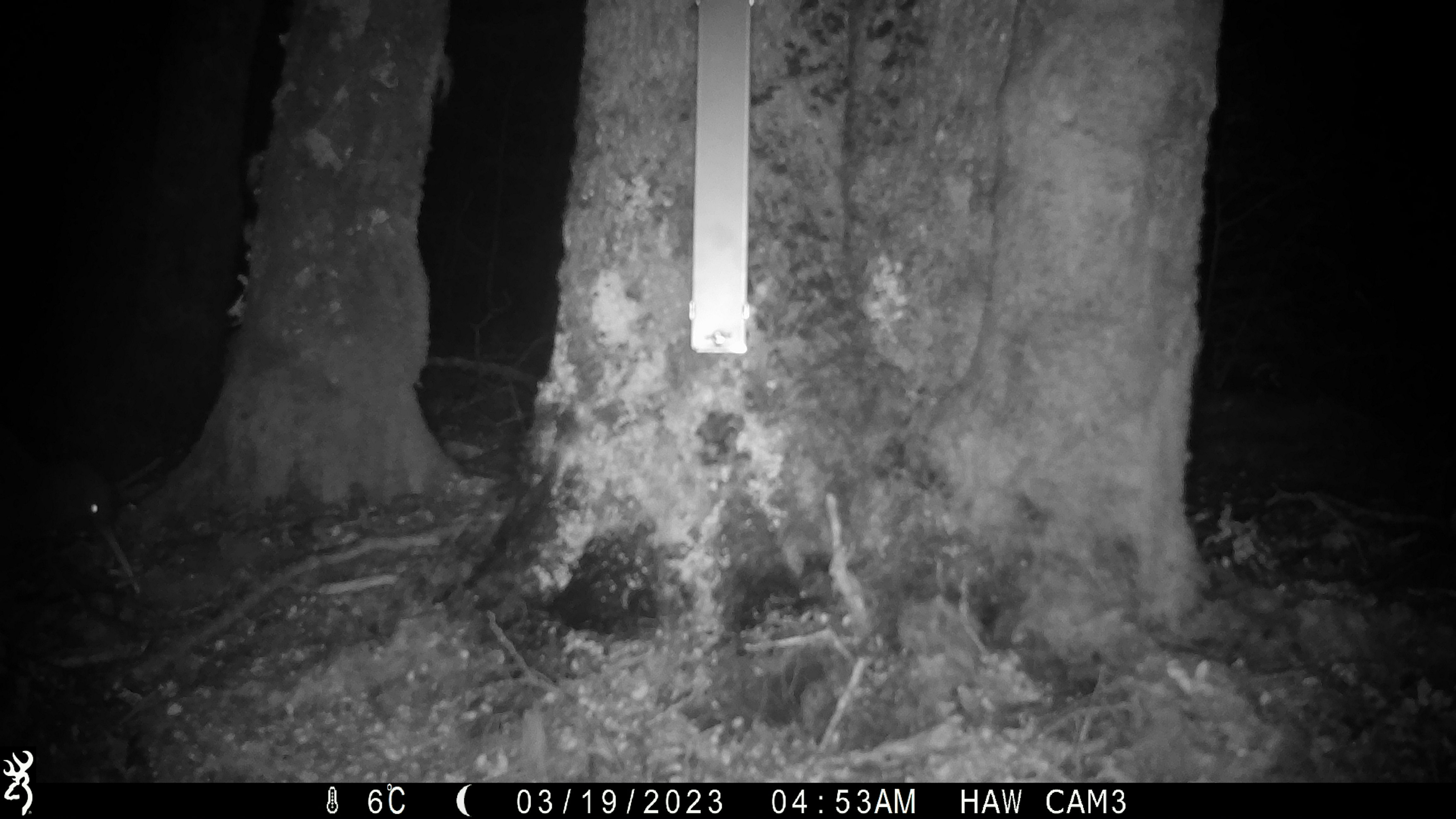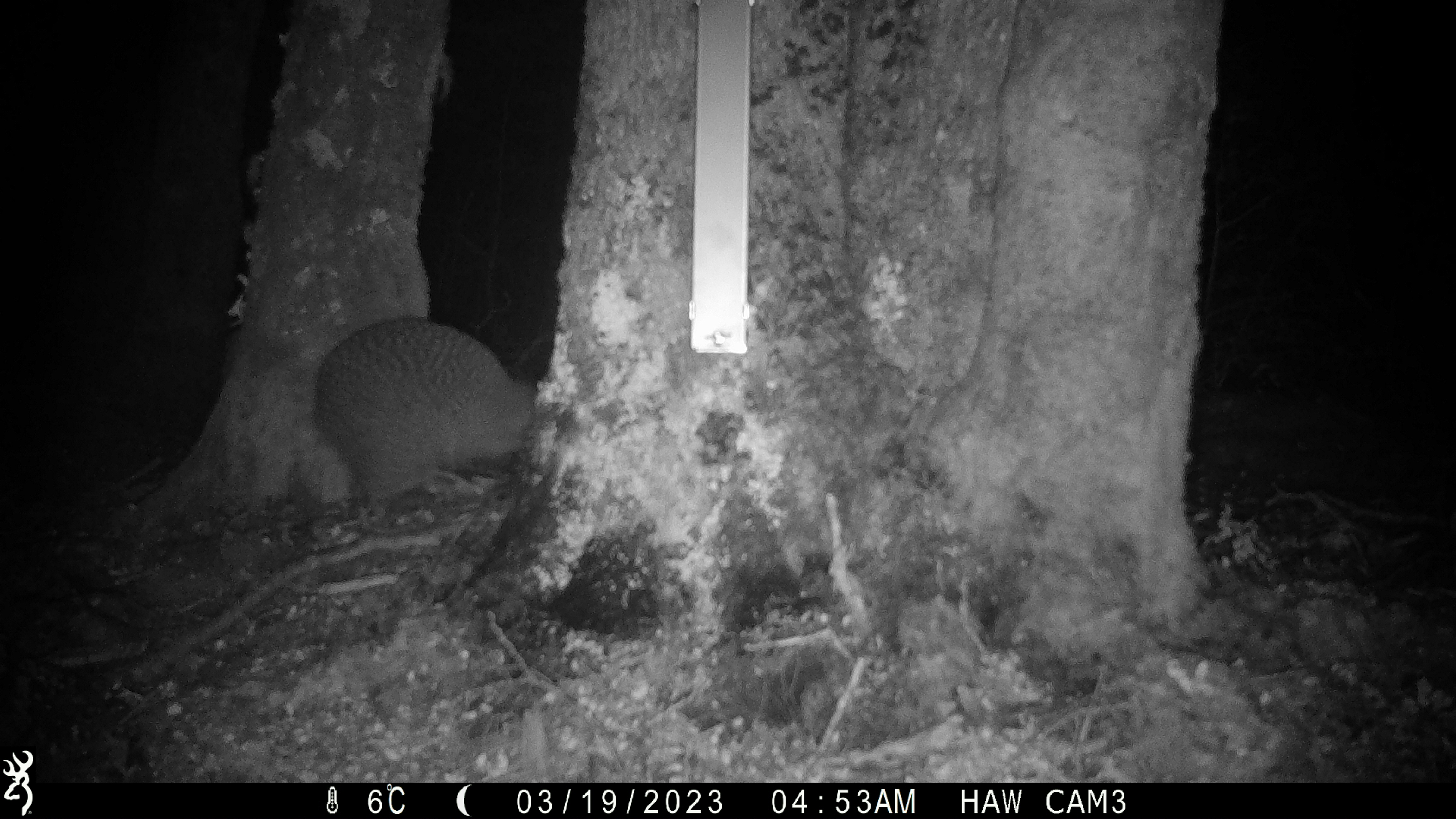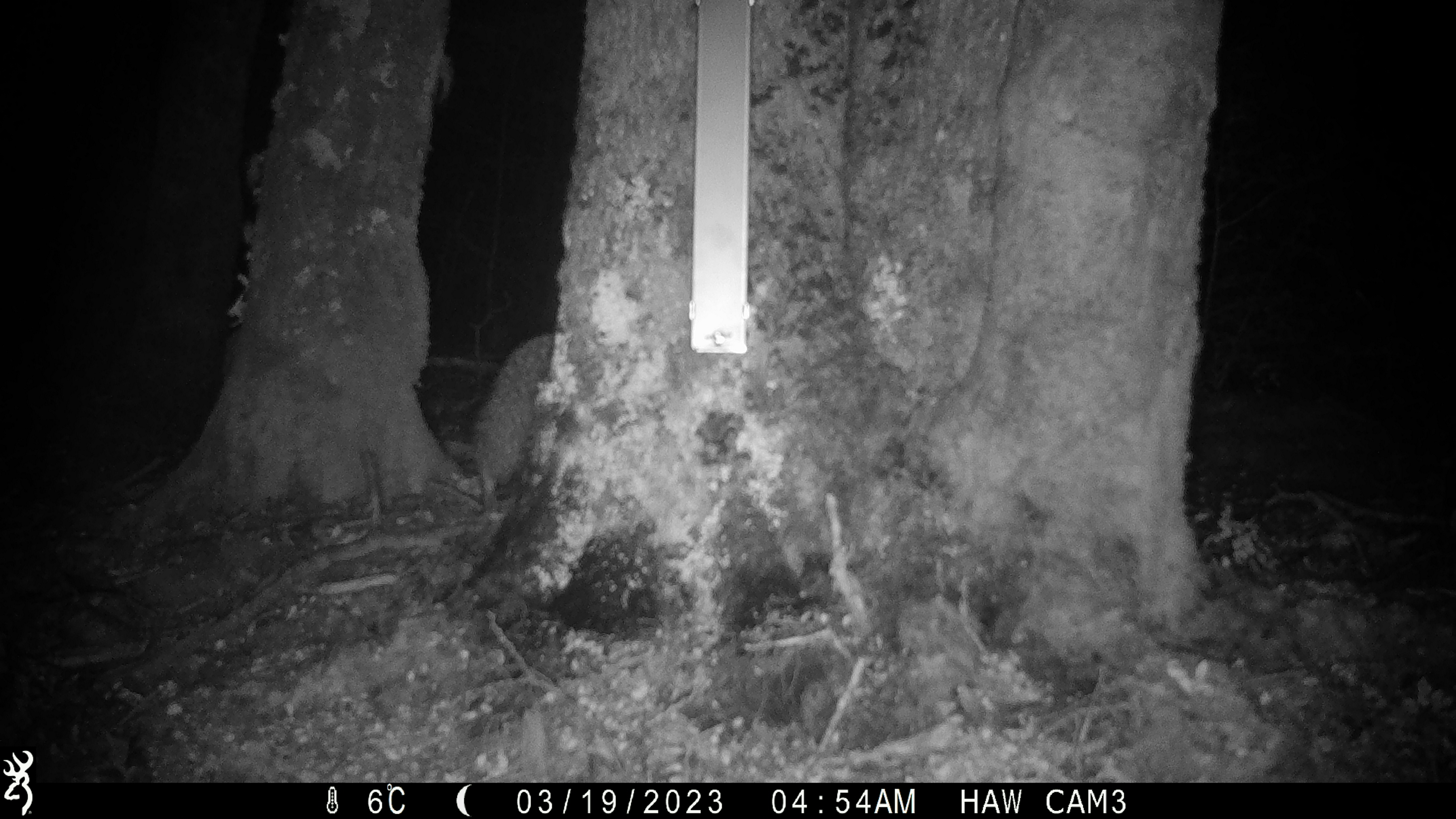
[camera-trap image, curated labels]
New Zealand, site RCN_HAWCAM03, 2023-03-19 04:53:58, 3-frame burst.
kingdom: Animalia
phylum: Chordata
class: Aves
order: Apterygiformes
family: Apterygidae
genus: Apteryx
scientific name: Apteryx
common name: kiwi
Kiwi (Apteryx).